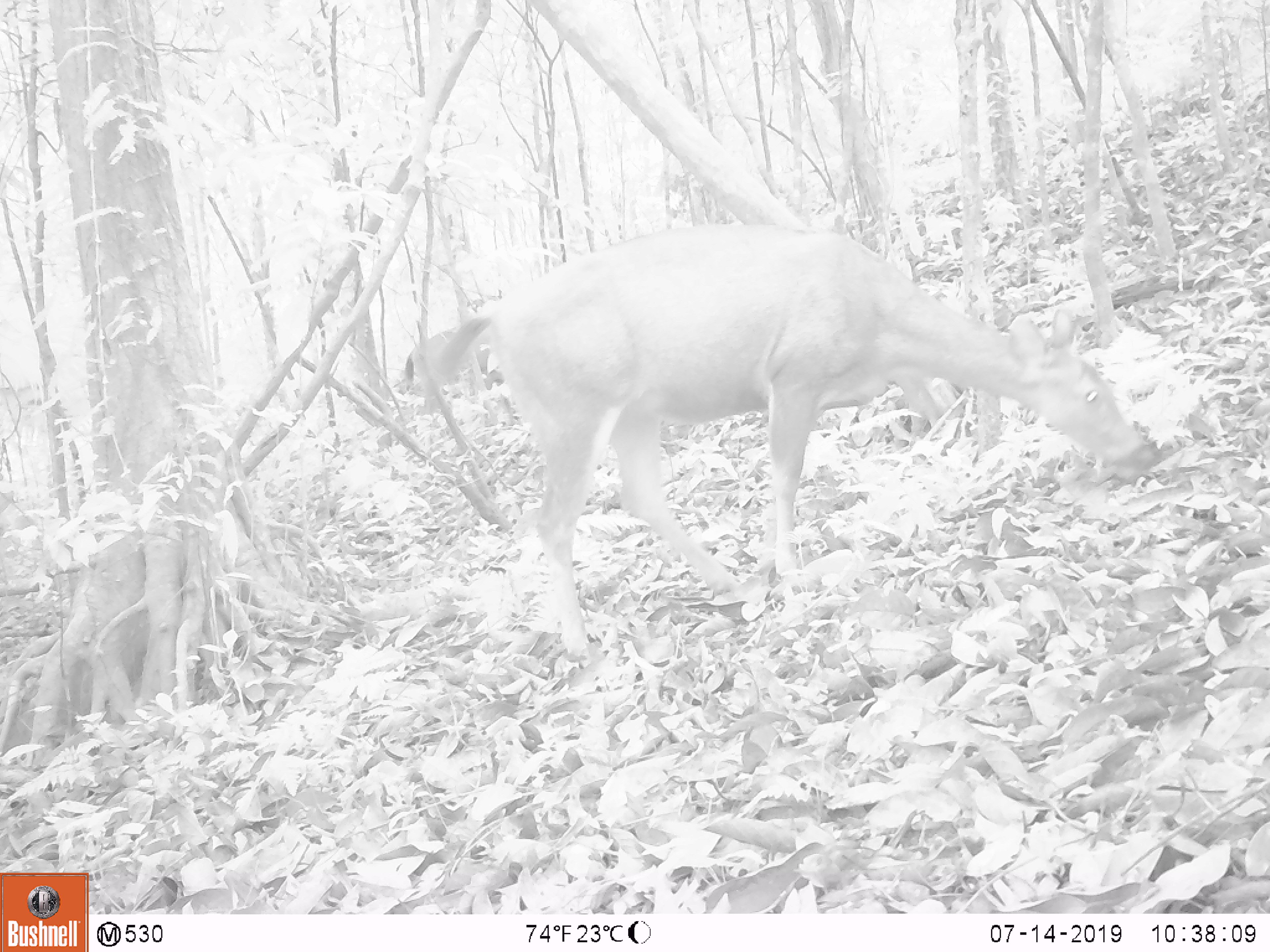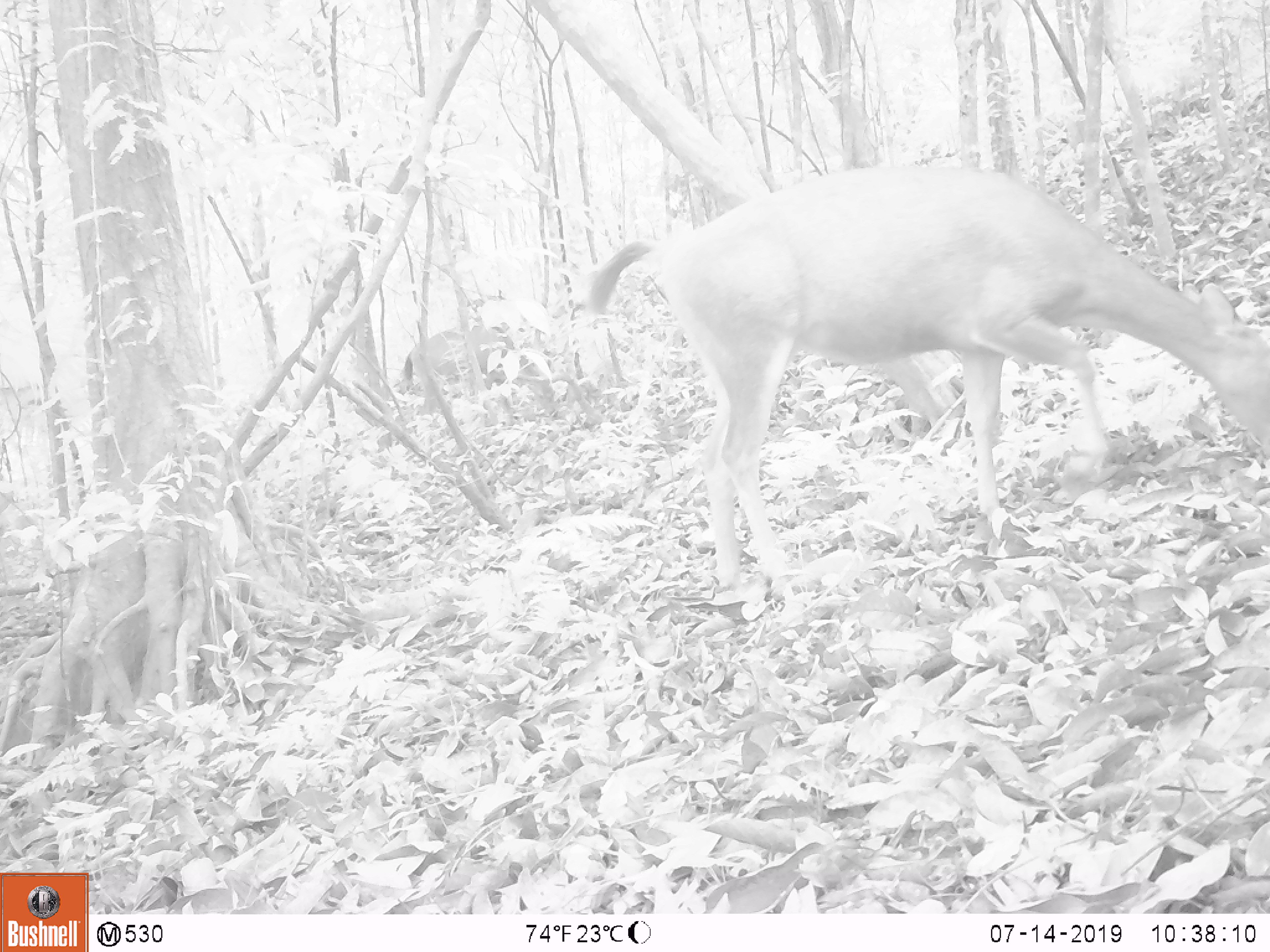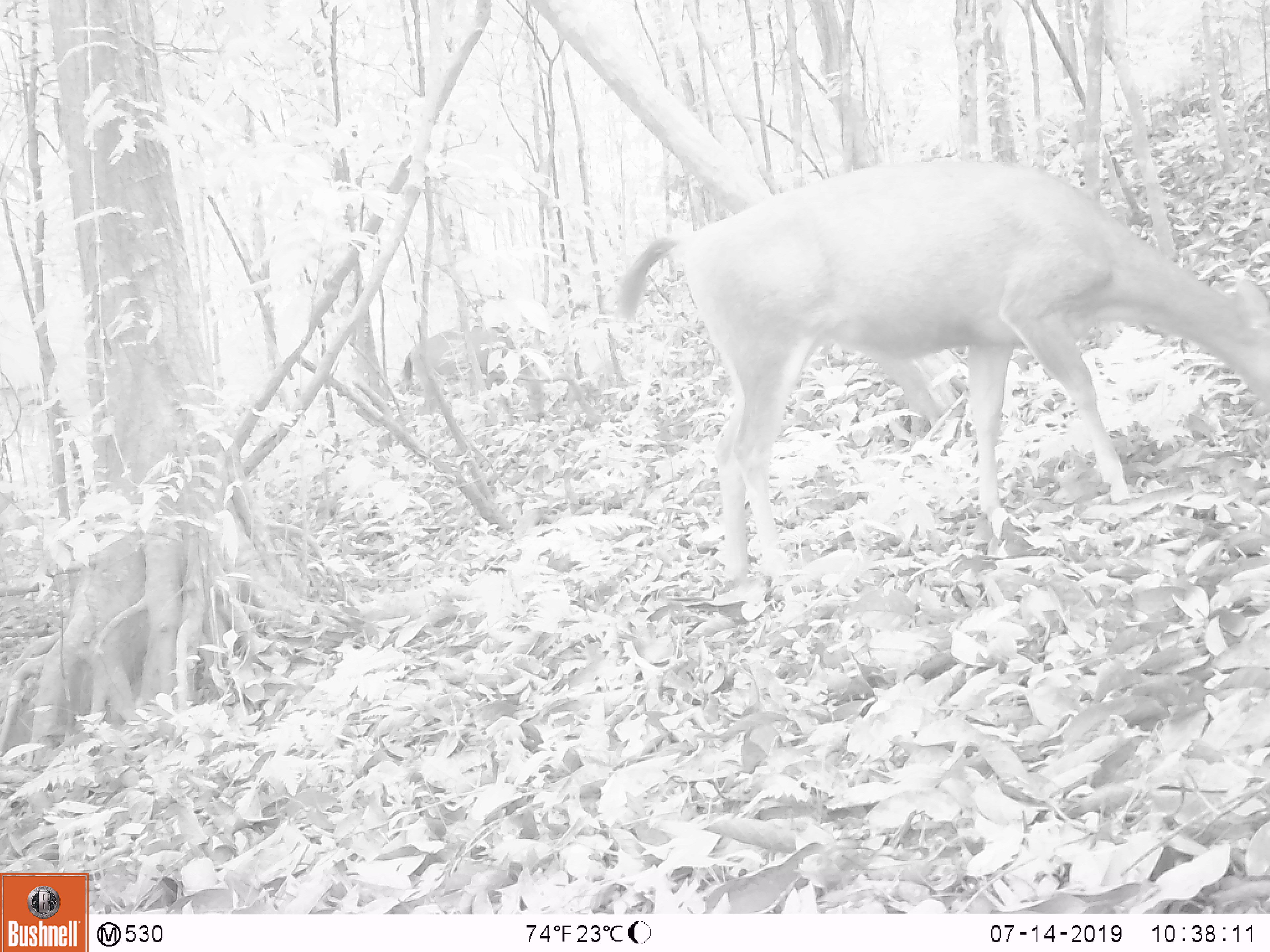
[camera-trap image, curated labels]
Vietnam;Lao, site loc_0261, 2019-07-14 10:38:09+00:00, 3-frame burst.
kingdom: Animalia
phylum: Chordata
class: Mammalia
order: Artiodactyla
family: Cervidae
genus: Rusa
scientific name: Rusa unicolor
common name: sambar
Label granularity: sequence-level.